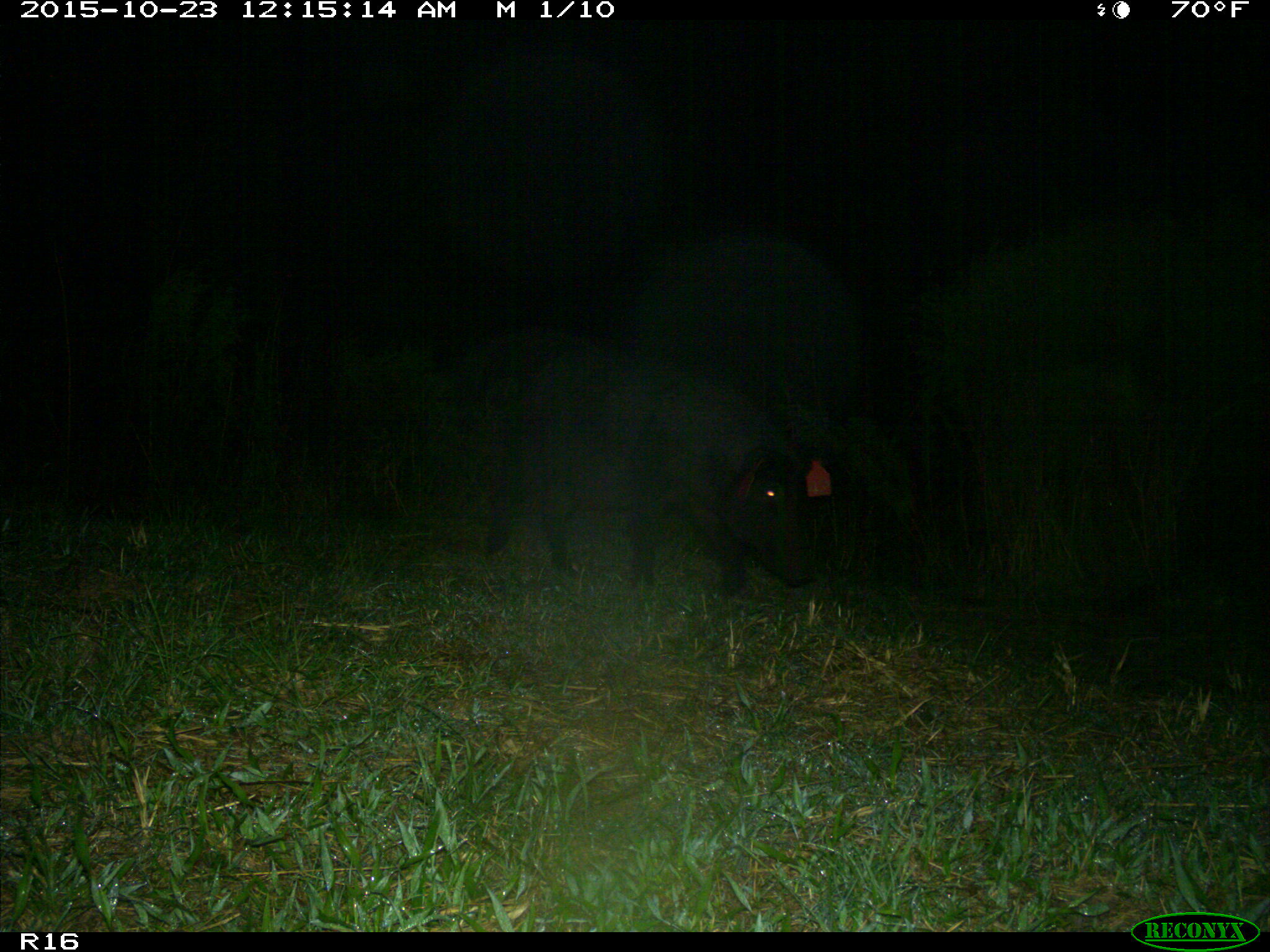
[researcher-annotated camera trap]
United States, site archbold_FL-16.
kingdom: Animalia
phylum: Chordata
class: Mammalia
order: Artiodactyla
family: Suidae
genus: Sus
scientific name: Sus scrofa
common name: wild boar